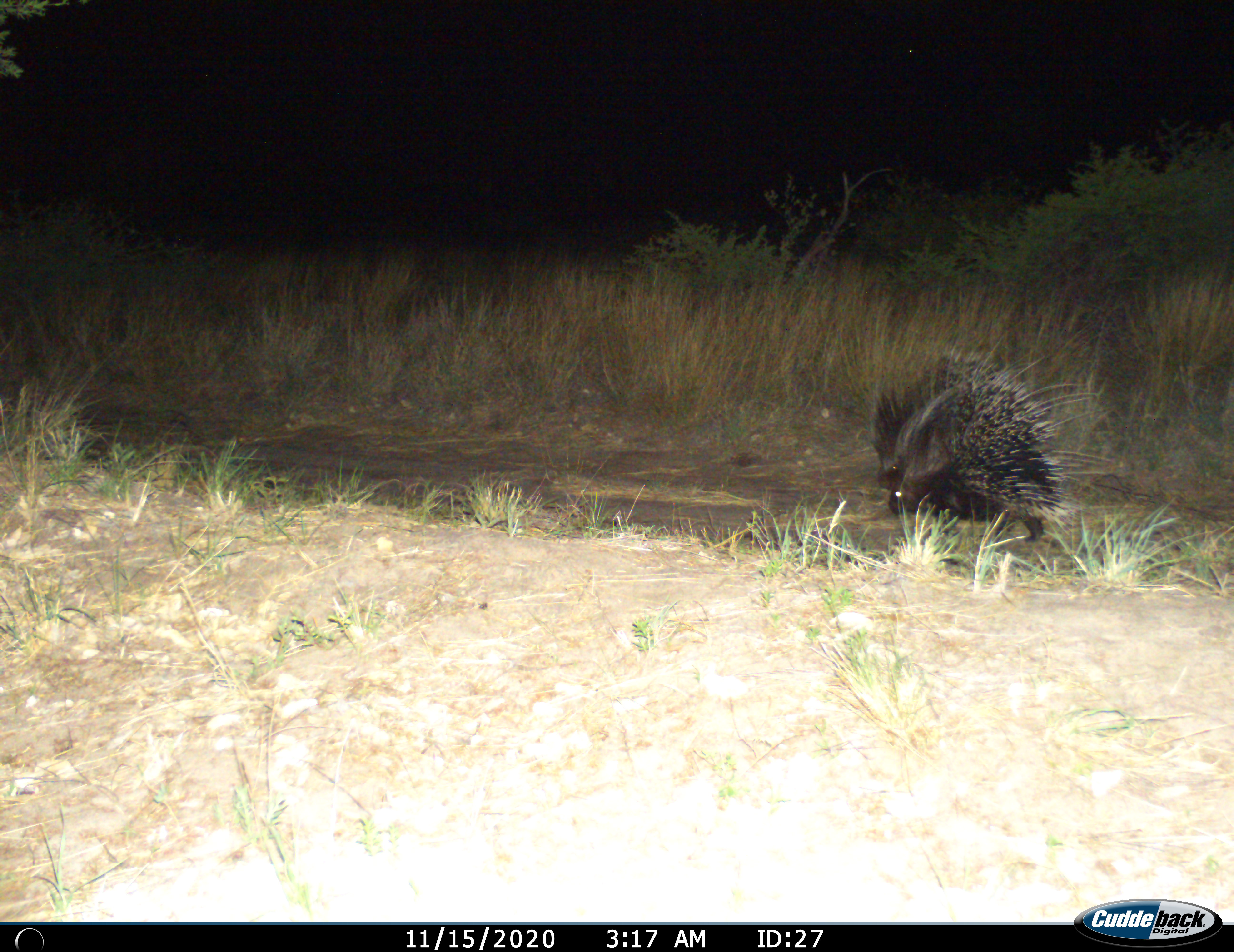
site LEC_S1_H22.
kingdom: Animalia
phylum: Chordata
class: Mammalia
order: Rodentia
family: Hystricidae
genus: Hystrix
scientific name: Hystrix cristata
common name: crested porcupine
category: porcupine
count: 1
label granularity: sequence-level